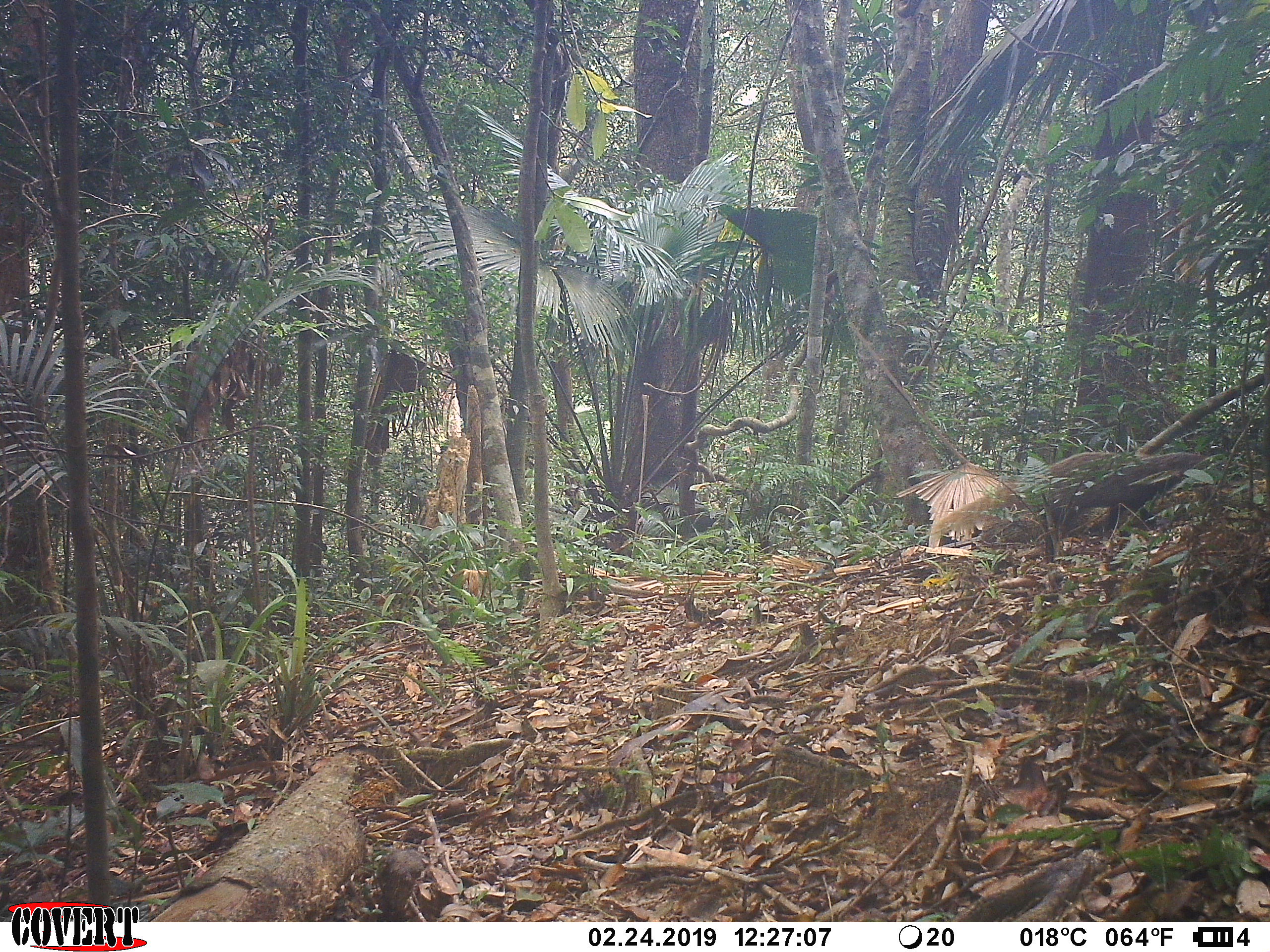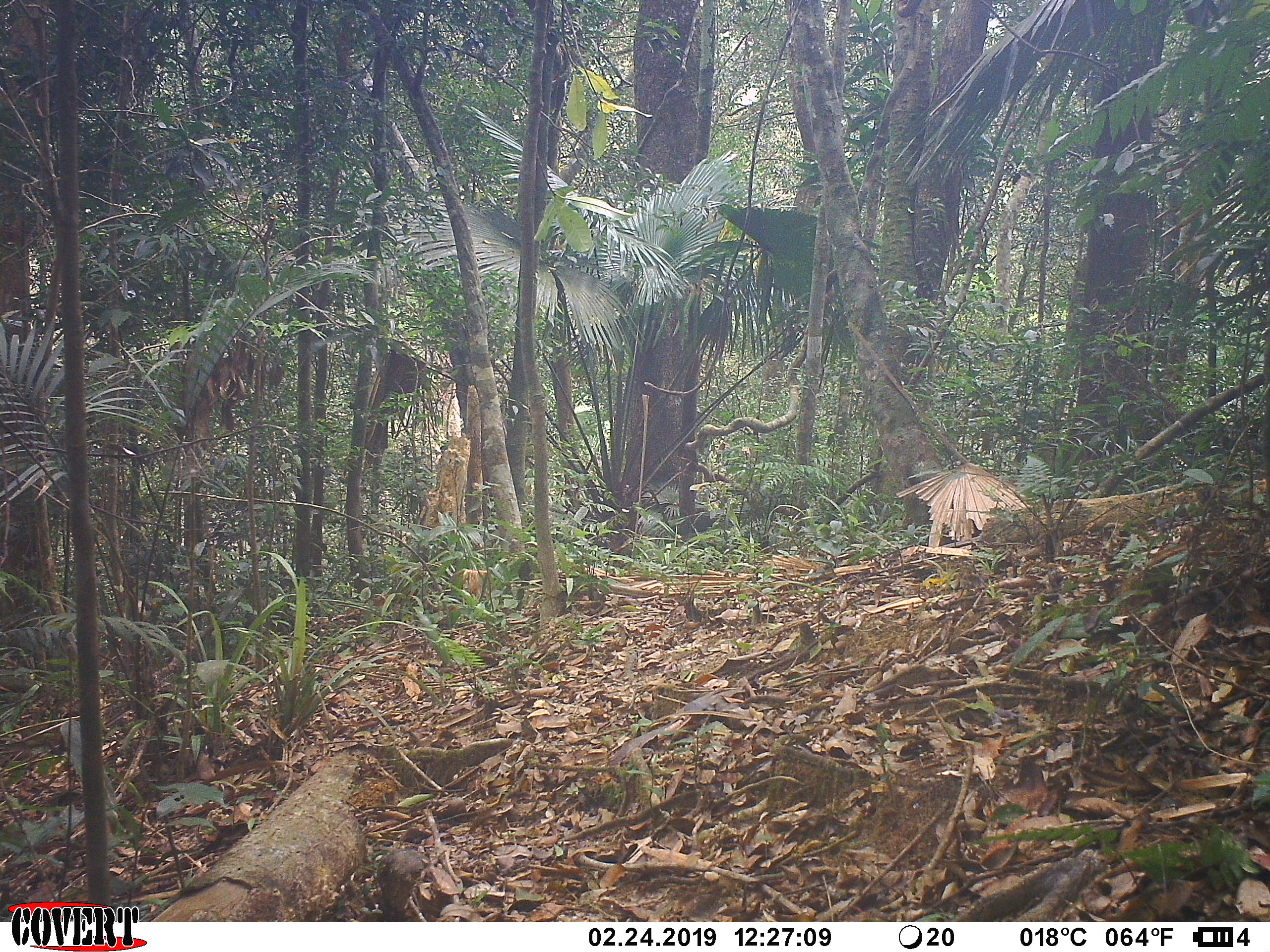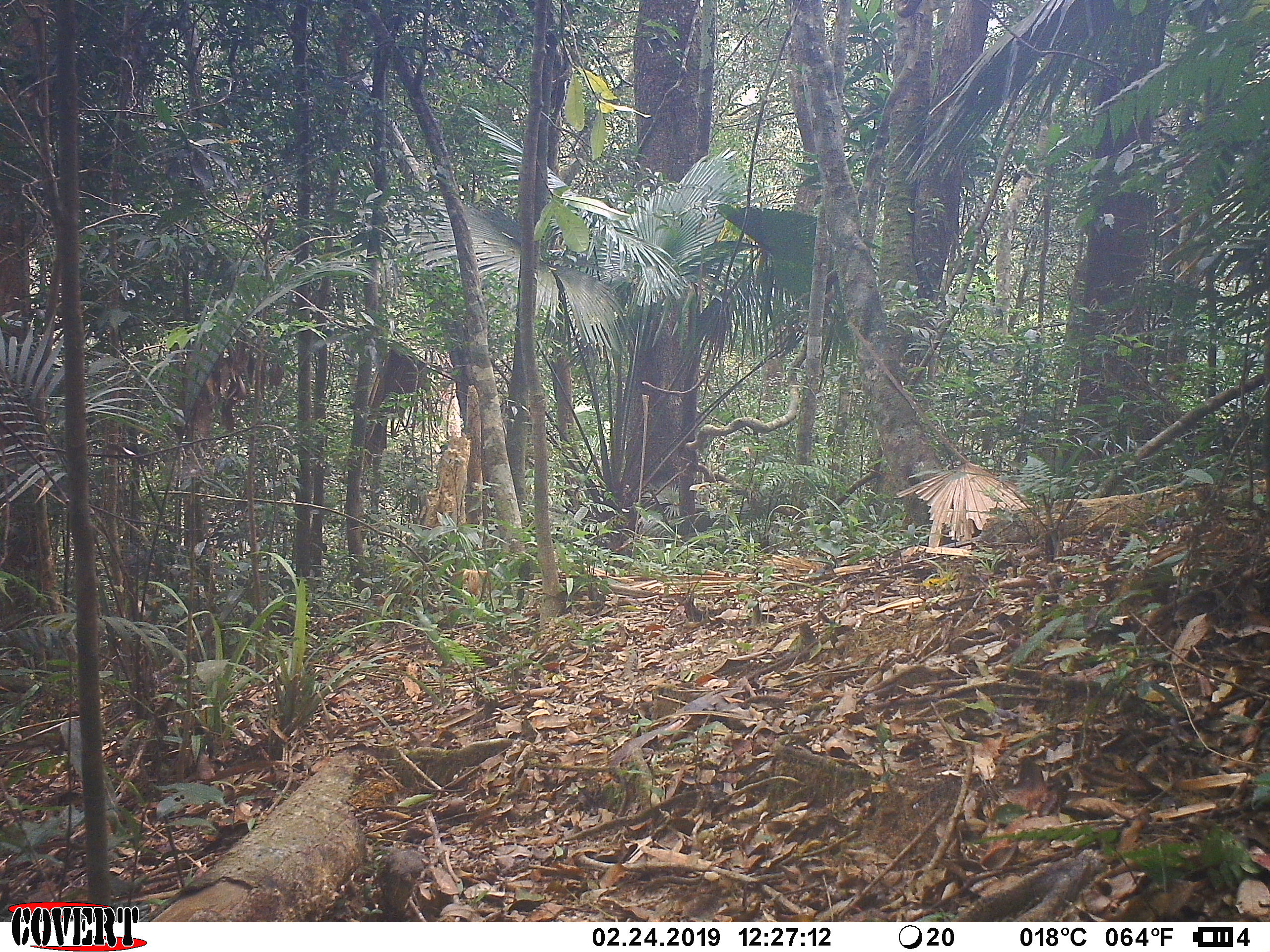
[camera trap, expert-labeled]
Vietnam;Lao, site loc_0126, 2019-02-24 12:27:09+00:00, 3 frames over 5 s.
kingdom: Animalia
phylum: Chordata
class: Mammalia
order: Carnivora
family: Herpestidae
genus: Urva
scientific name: Urva urva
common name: crab-eating mongoose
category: crab eating mongoose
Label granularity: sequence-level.